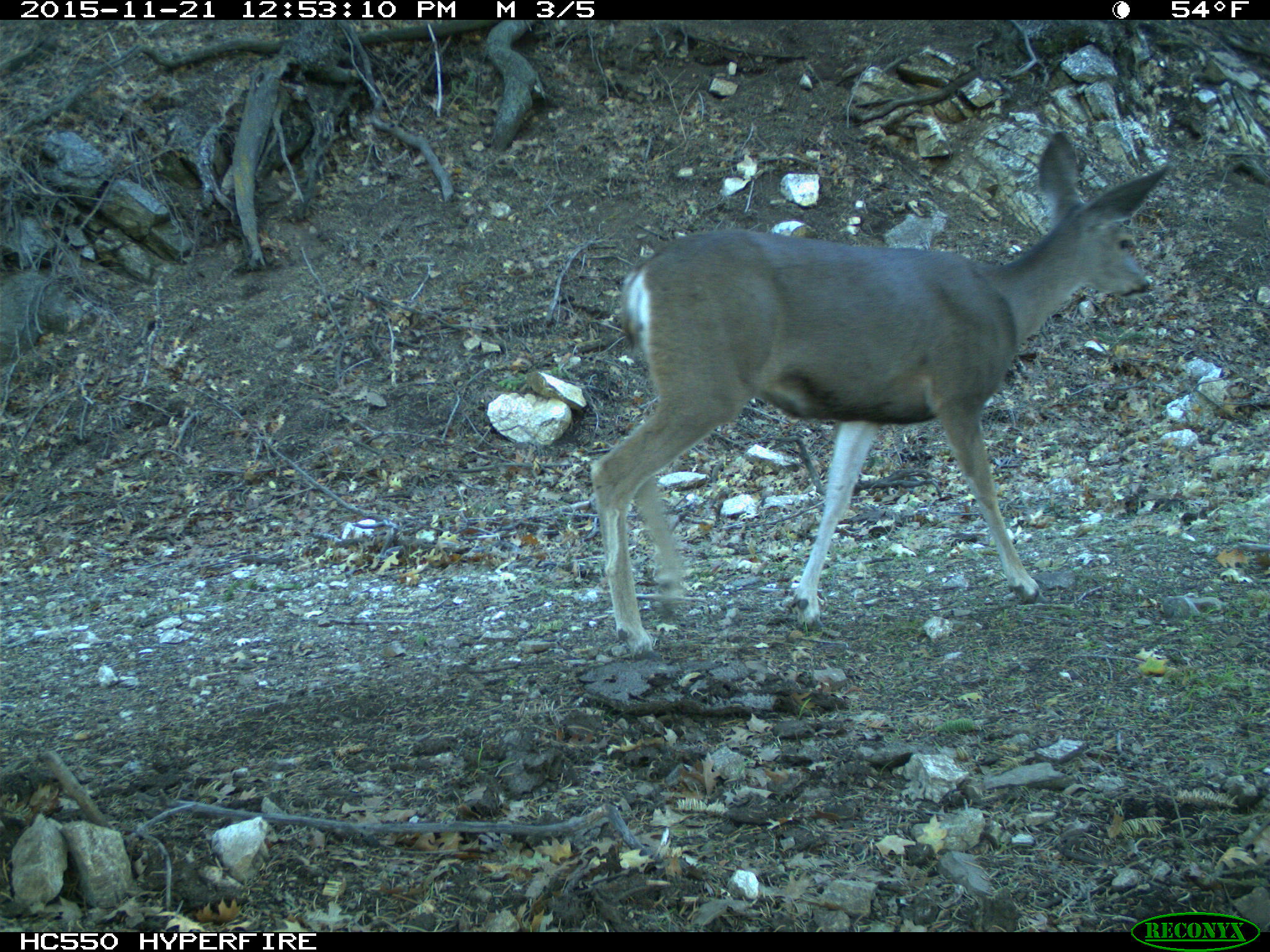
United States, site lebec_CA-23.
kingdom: Animalia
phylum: Chordata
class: Mammalia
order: Artiodactyla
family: Cervidae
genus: Odocoileus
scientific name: Odocoileus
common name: deer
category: unidentified deer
Unidentified deer (deer) (Odocoileus).